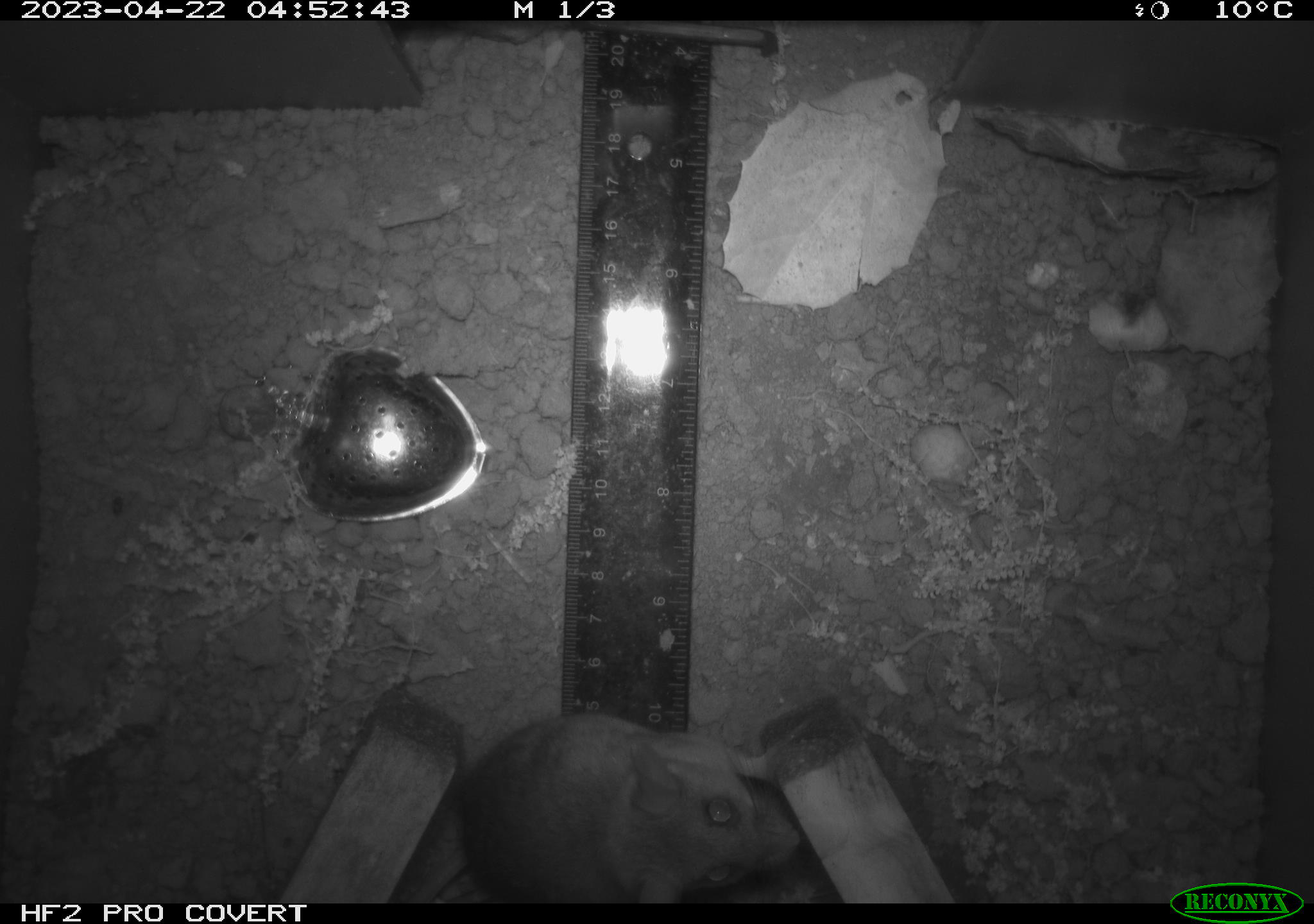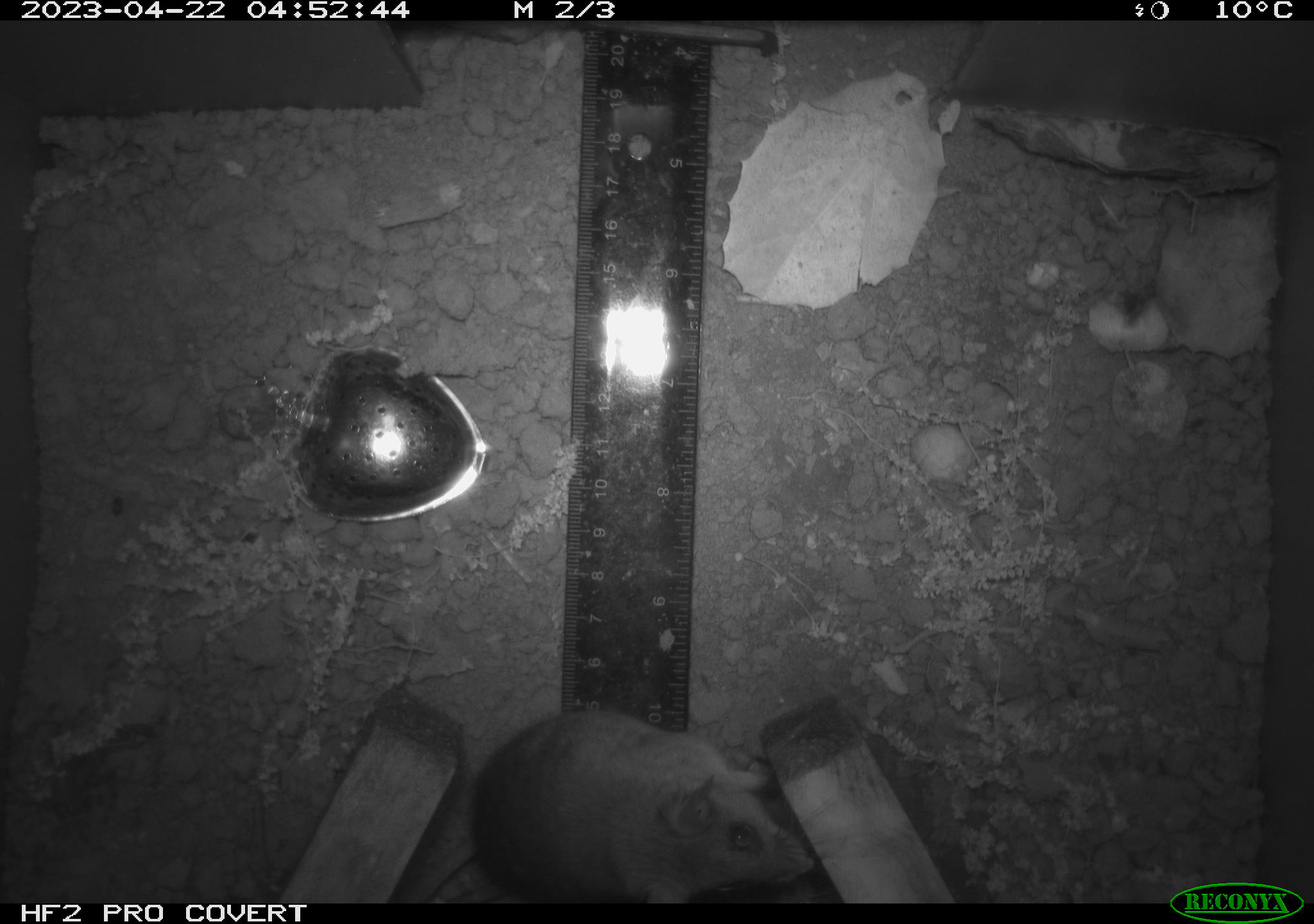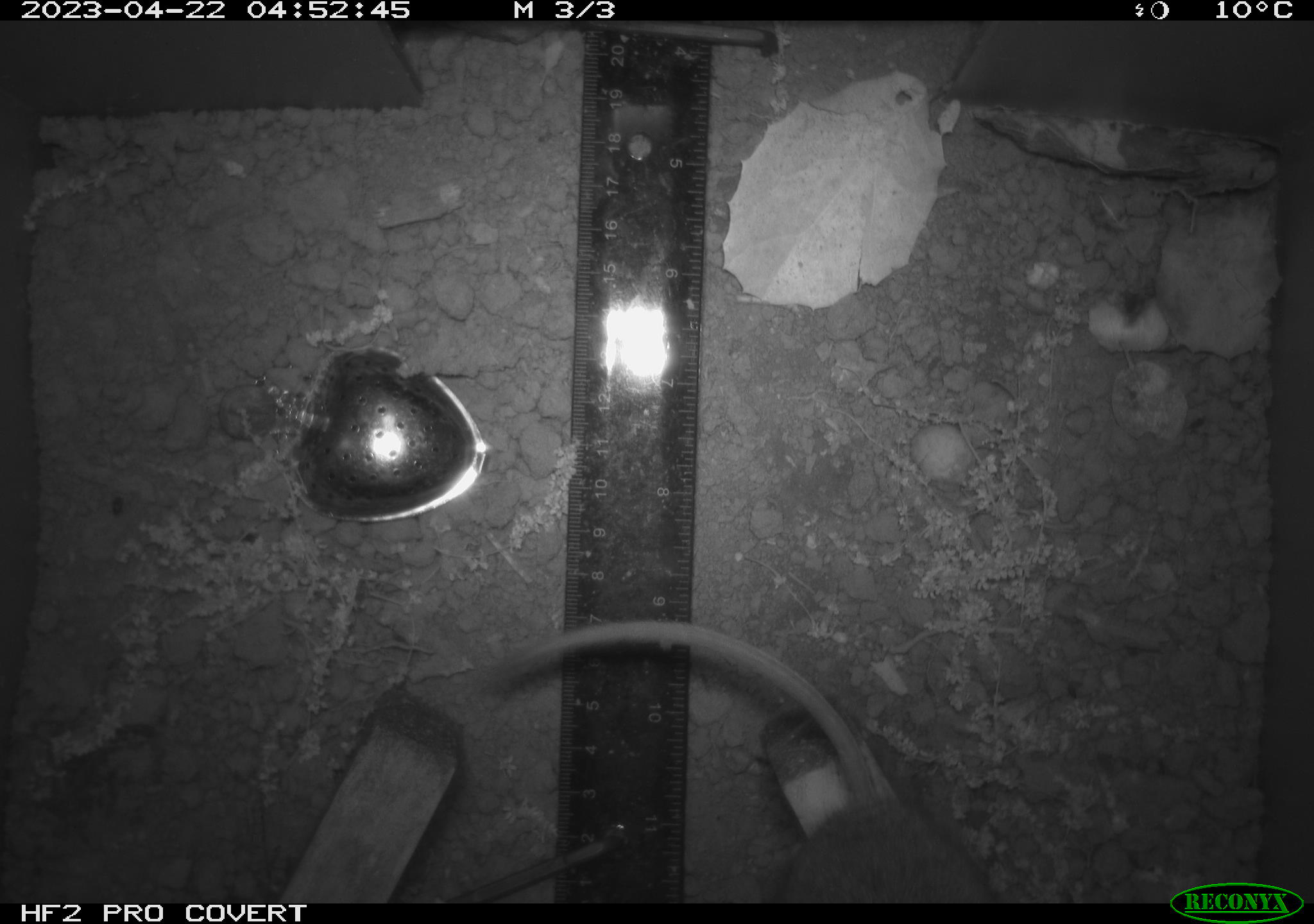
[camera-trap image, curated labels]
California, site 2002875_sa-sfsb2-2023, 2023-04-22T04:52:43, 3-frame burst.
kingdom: Animalia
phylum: Chordata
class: Mammalia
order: Rodentia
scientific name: Rodentia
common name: mouse species